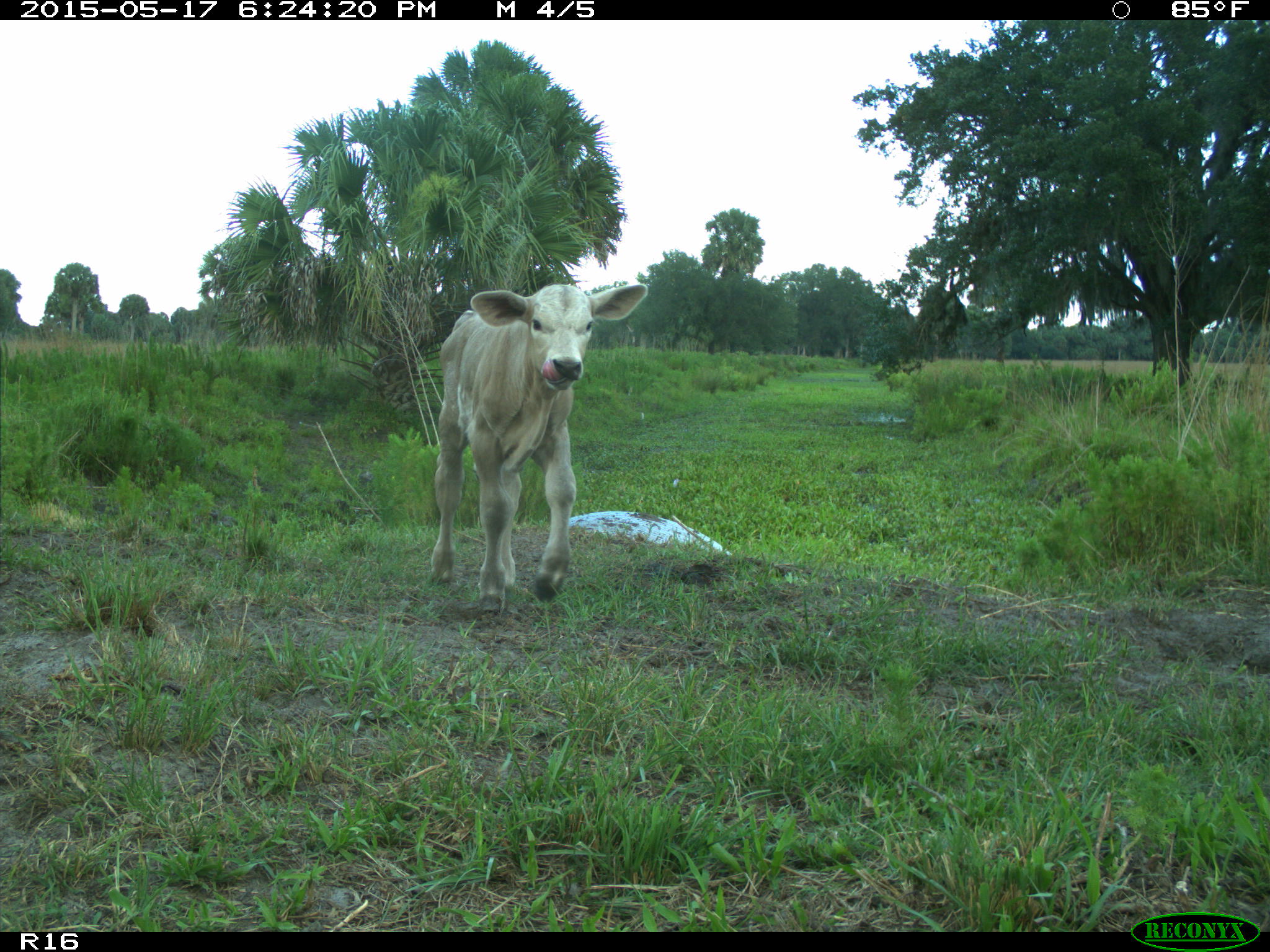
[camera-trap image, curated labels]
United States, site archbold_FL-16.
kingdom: Animalia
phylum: Chordata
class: Mammalia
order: Artiodactyla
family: Bovidae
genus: Bos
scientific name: Bos taurus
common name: domestic cow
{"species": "Bos taurus (domestic cow)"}